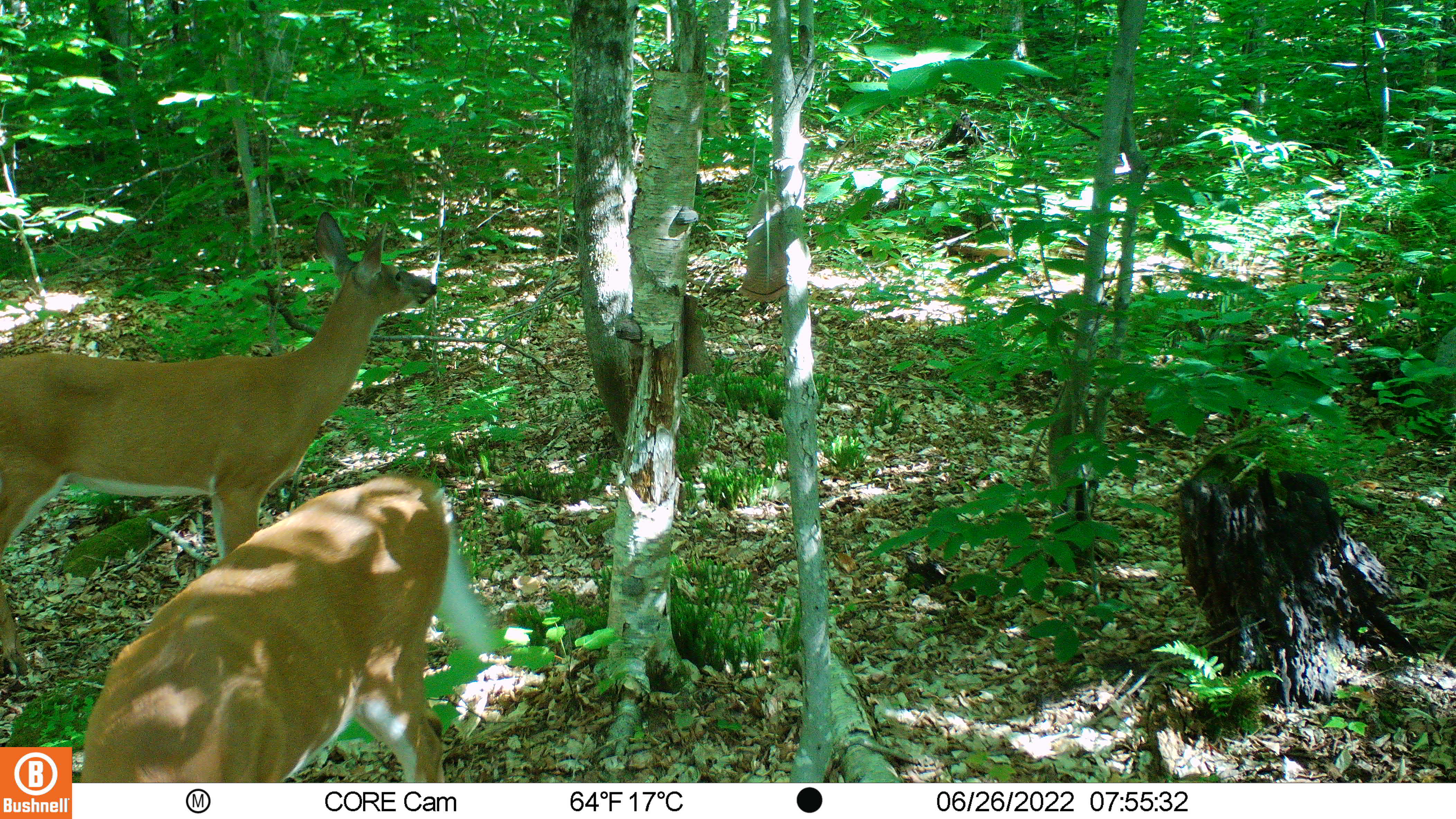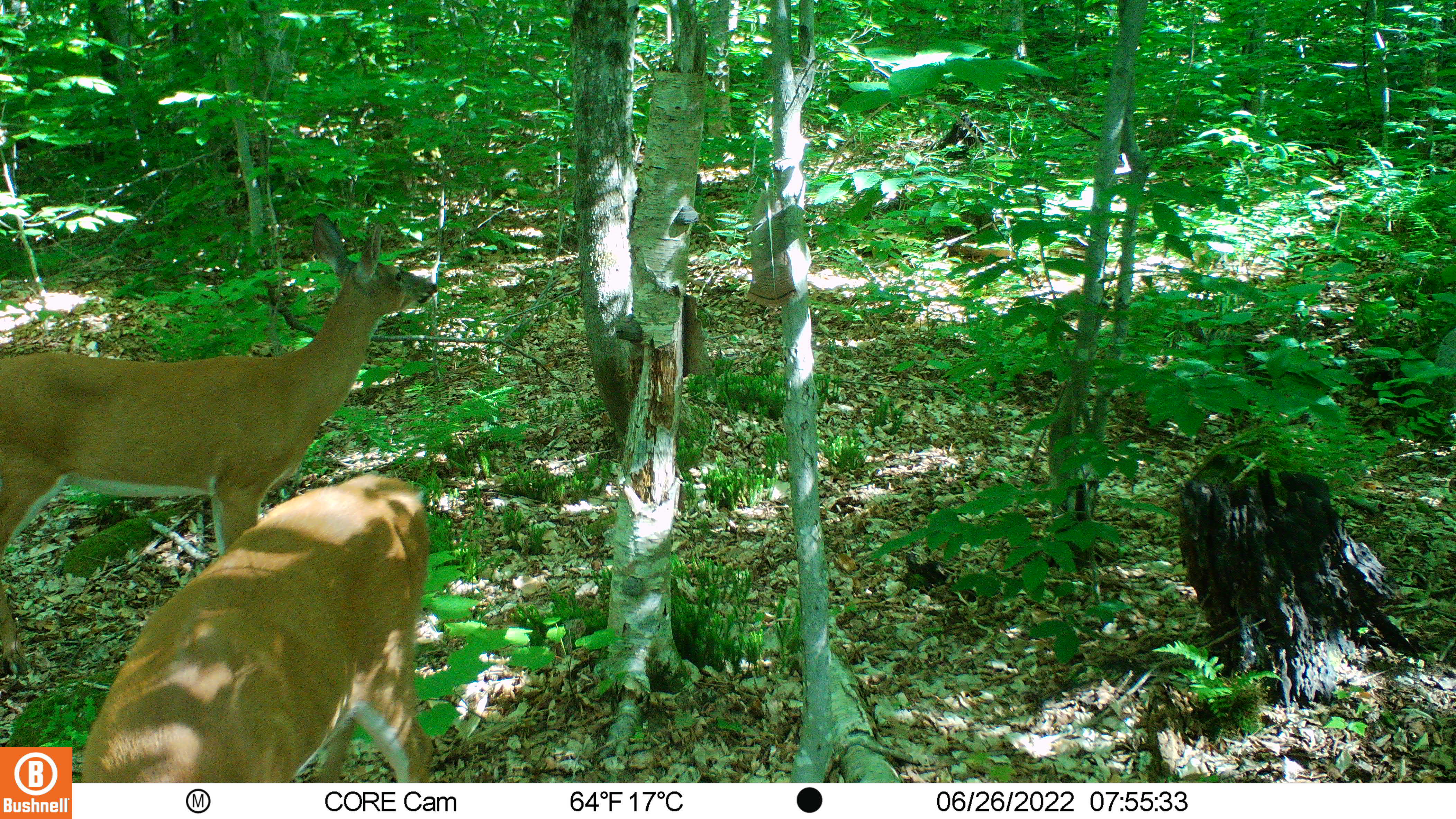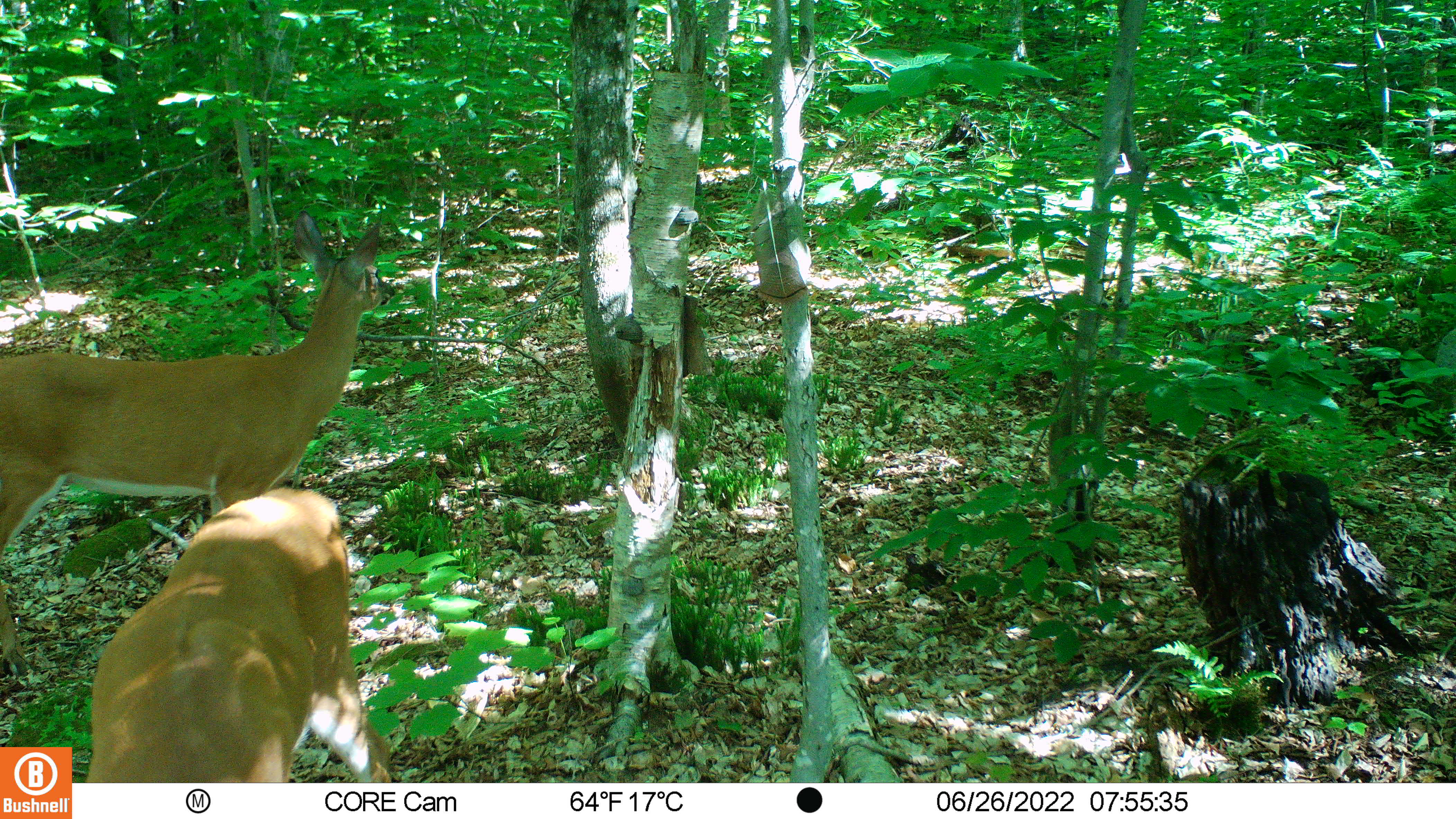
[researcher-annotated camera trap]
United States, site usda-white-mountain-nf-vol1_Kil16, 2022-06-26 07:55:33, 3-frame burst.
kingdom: Animalia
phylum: Chordata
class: Mammalia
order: Artiodactyla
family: Cervidae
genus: Odocoileus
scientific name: Odocoileus virginianus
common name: white-tailed deer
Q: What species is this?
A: White-tailed deer (Odocoileus virginianus).